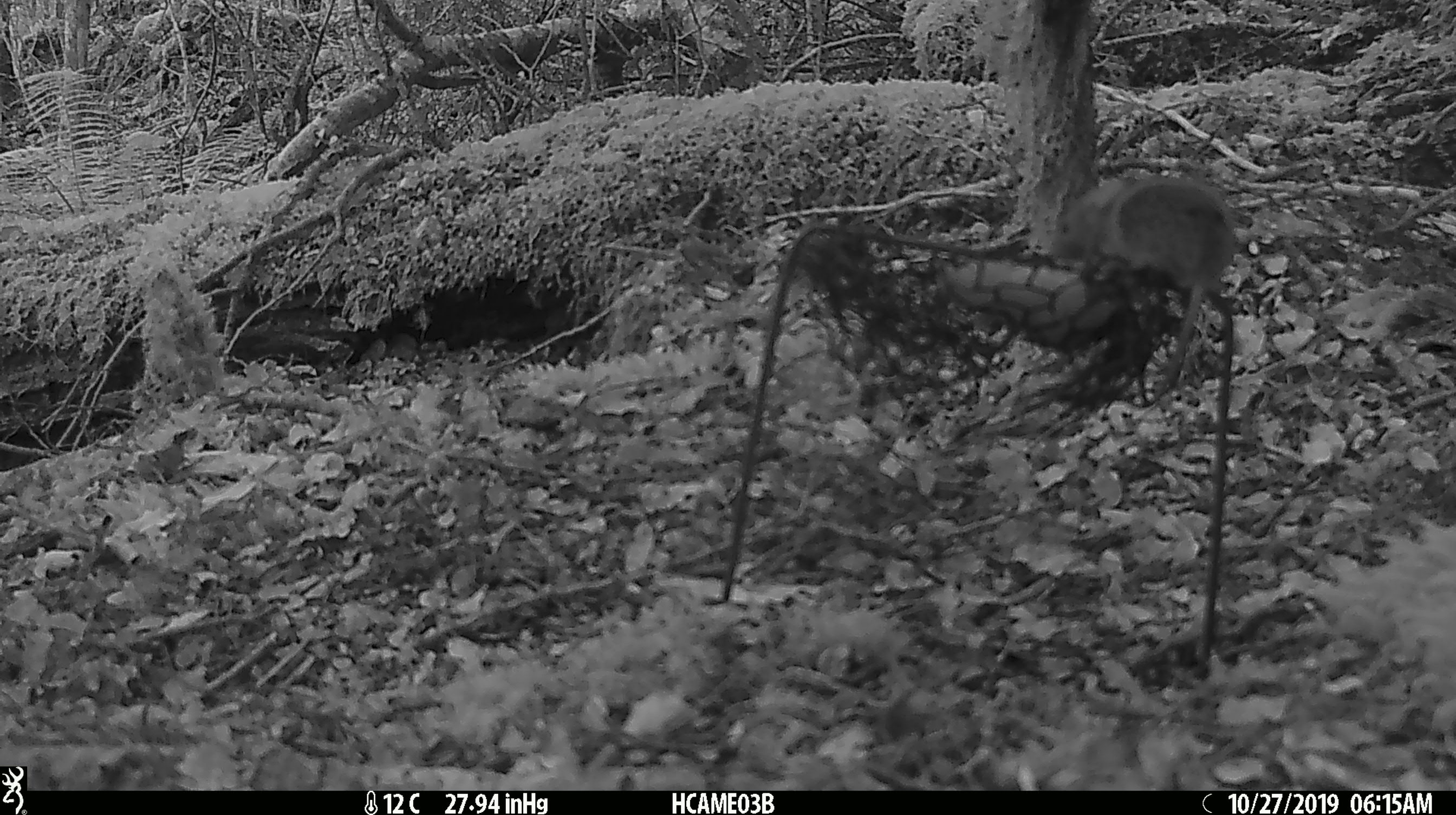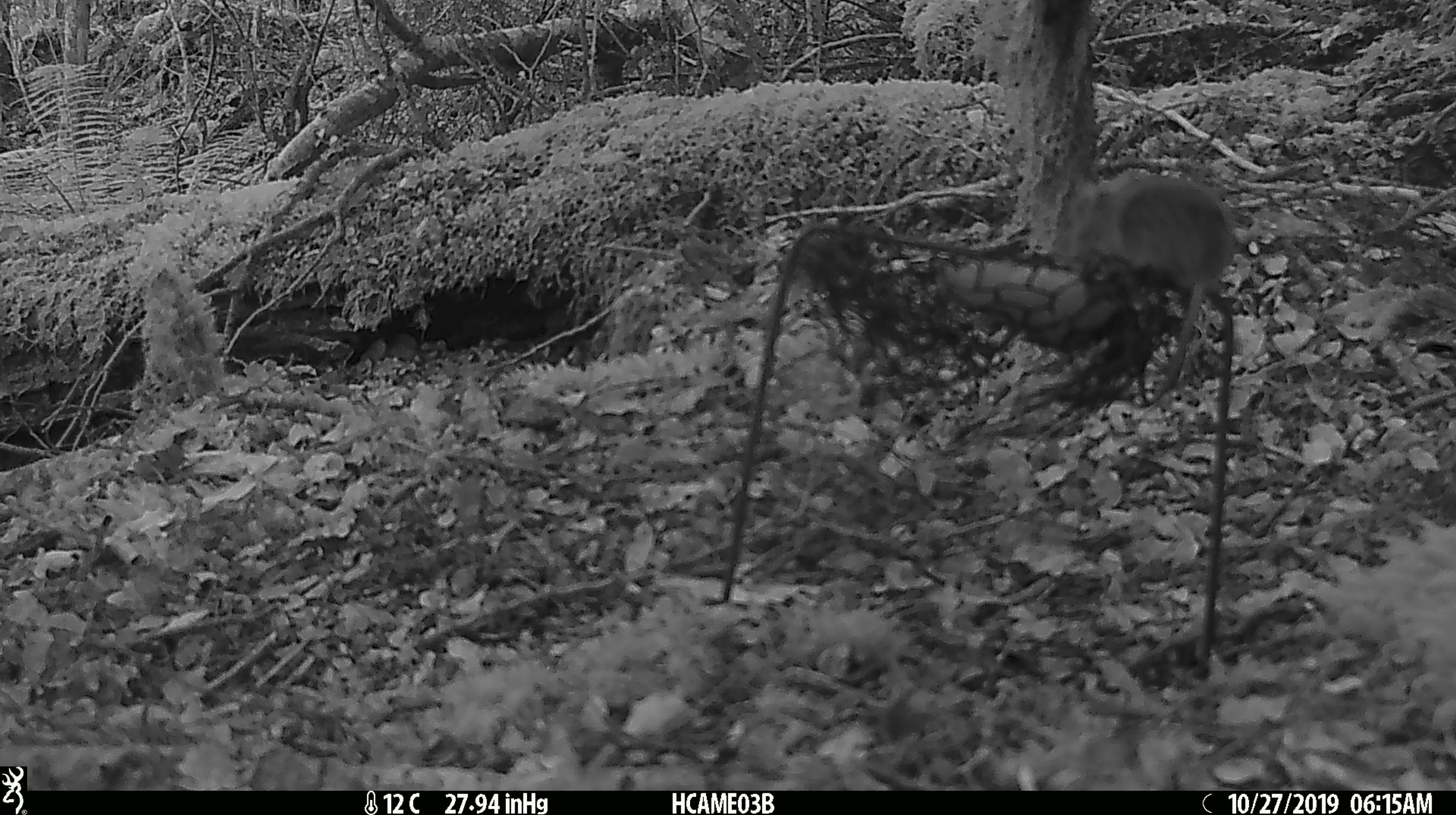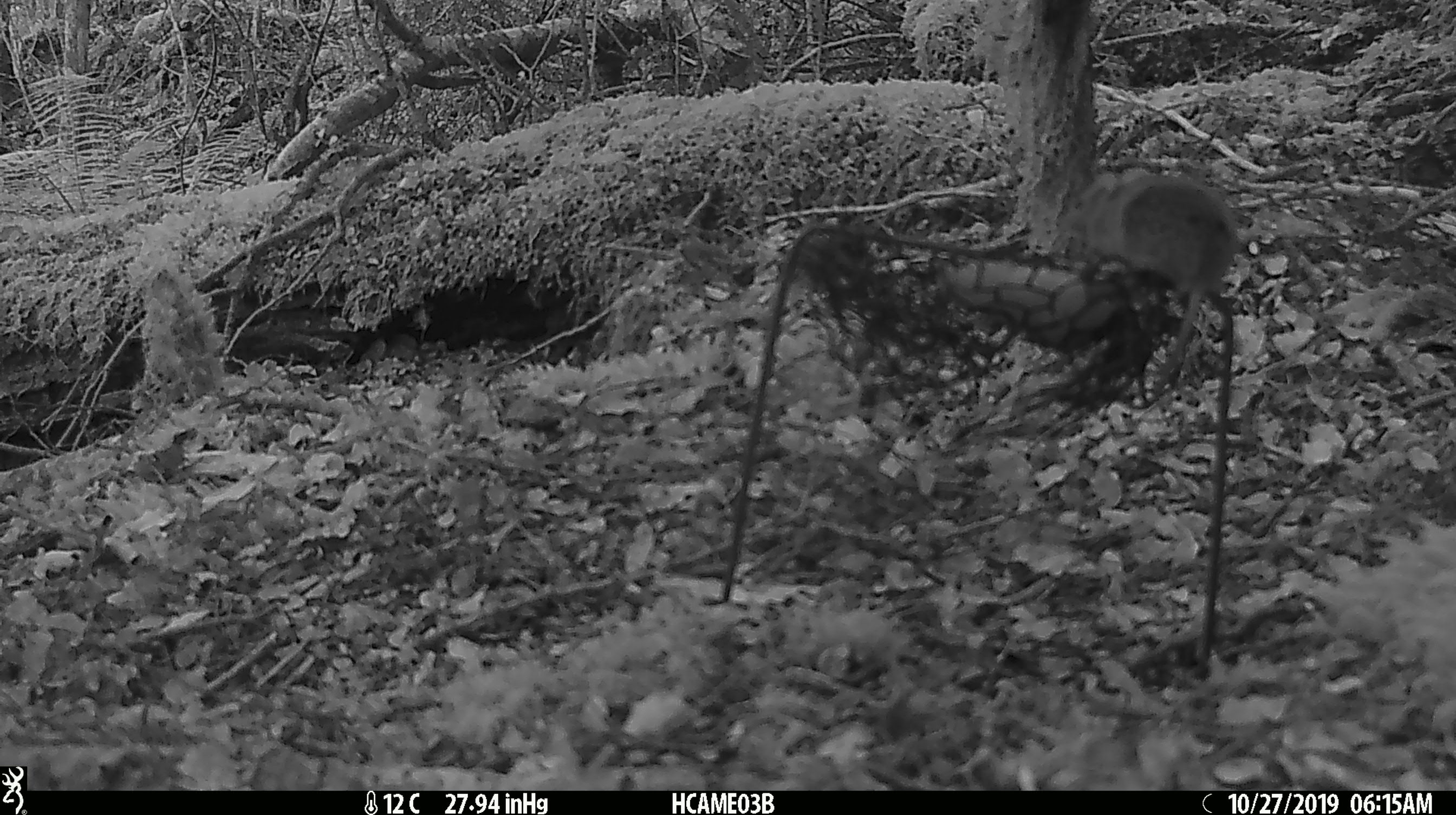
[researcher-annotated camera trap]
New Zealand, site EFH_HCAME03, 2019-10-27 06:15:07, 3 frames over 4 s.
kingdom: Animalia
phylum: Chordata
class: Mammalia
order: Rodentia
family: Muridae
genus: Mus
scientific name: Mus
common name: mouse